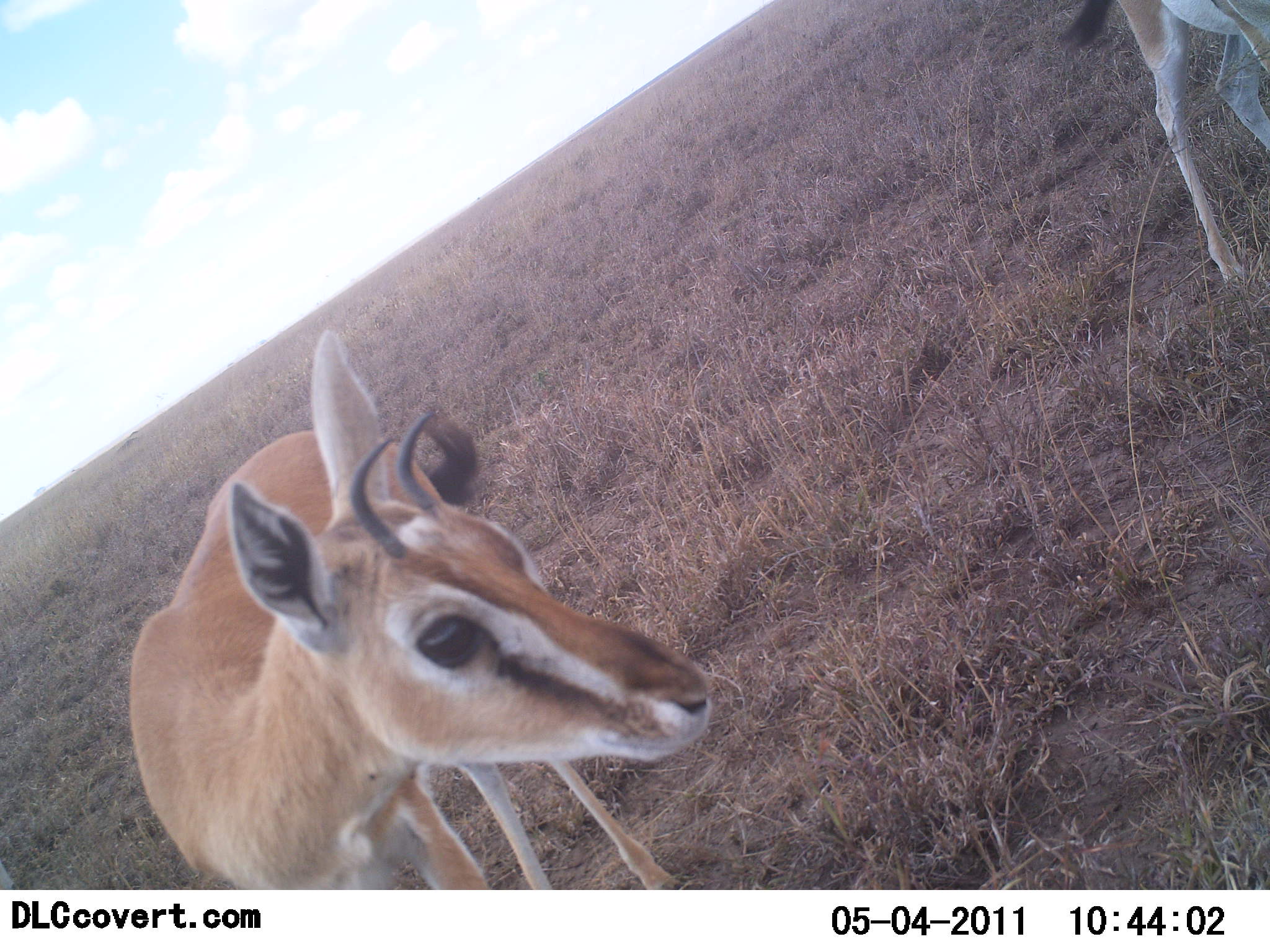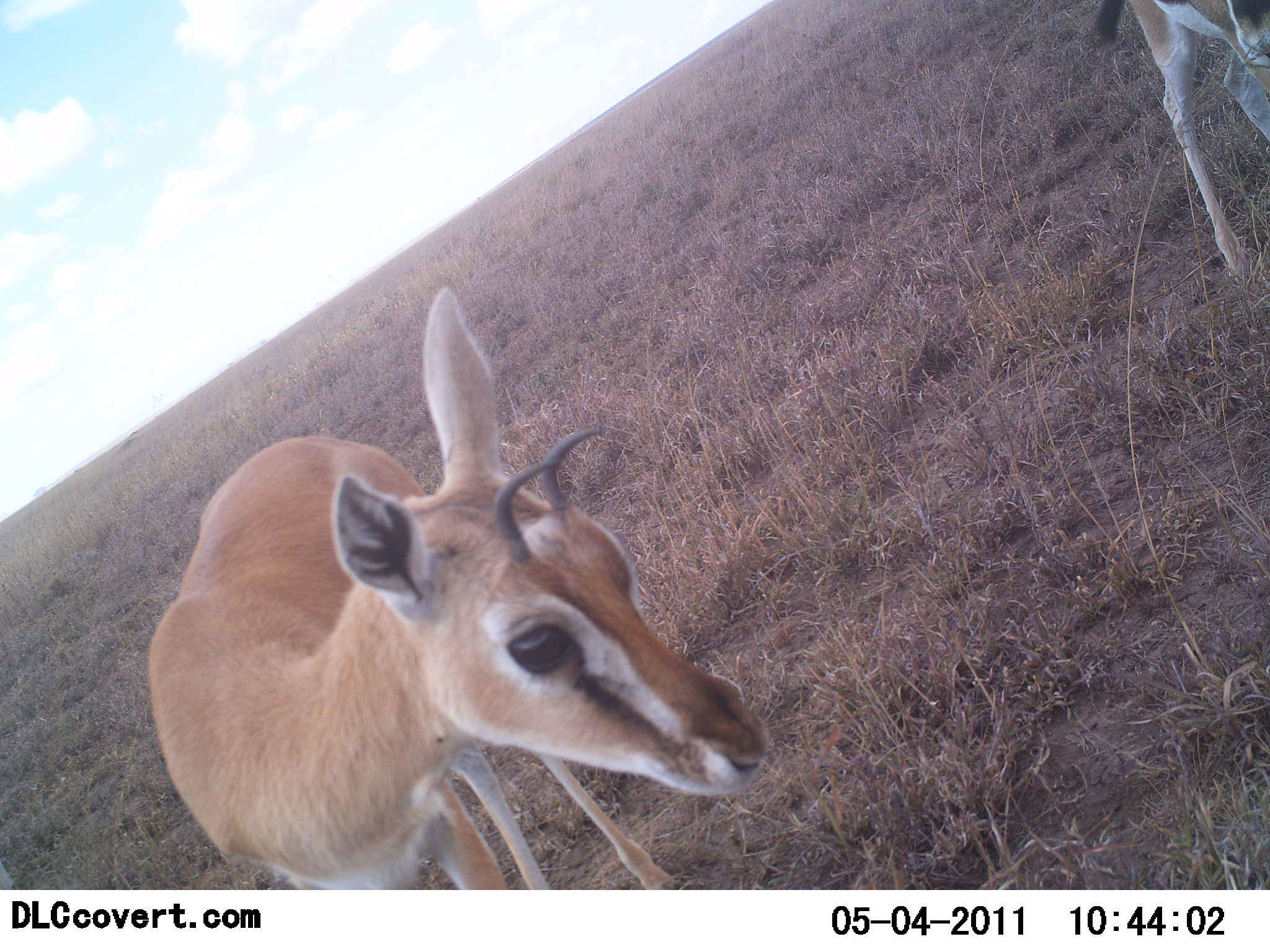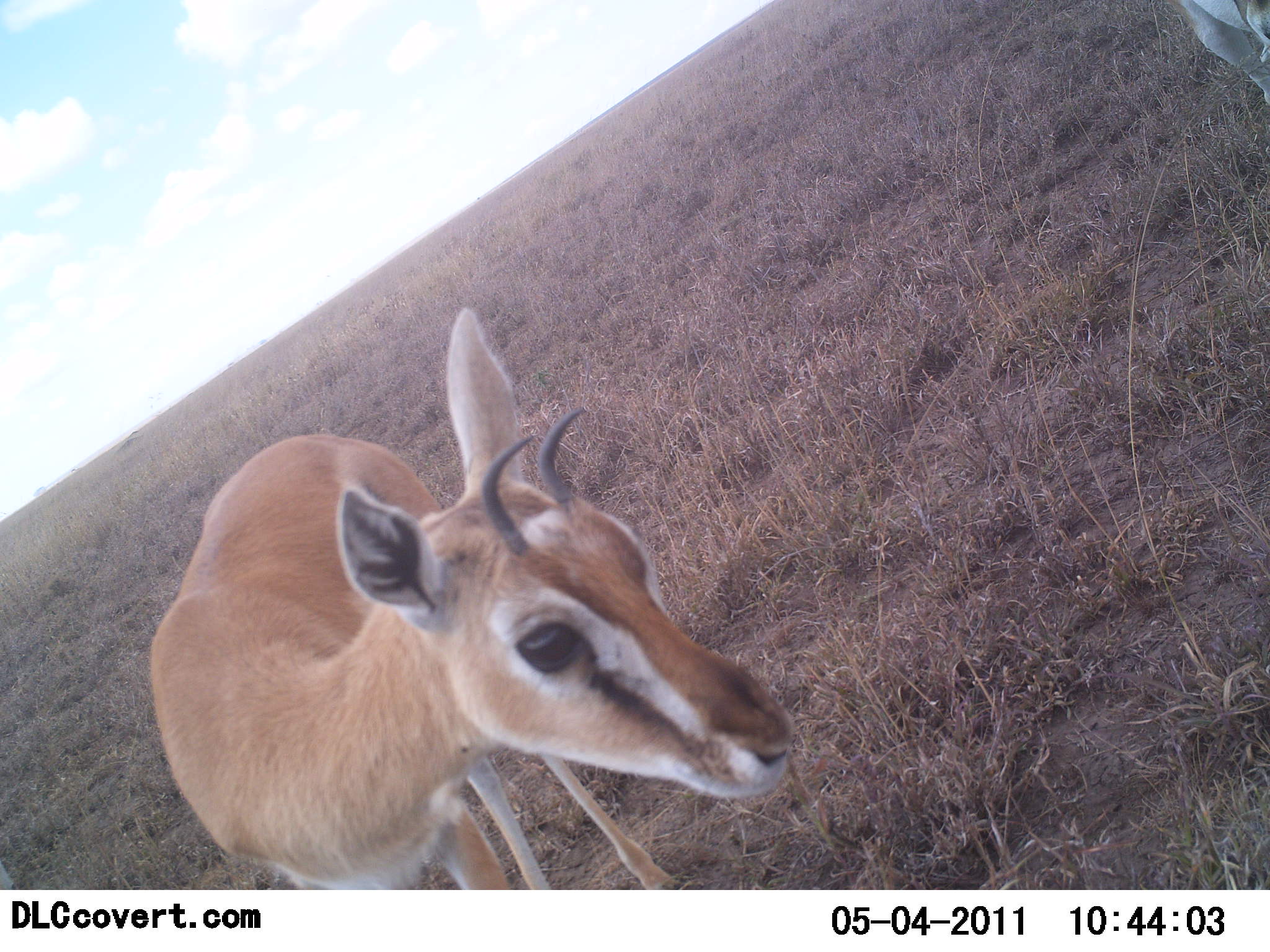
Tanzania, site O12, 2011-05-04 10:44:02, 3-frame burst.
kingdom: Animalia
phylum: Chordata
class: Mammalia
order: Artiodactyla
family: Bovidae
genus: Eudorcas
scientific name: Eudorcas thomsonii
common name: thomson's gazelle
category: gazellethomsons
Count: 2.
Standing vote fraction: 86%.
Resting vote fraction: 0%.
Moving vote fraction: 29%.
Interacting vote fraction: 0%.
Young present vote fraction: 14%.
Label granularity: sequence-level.